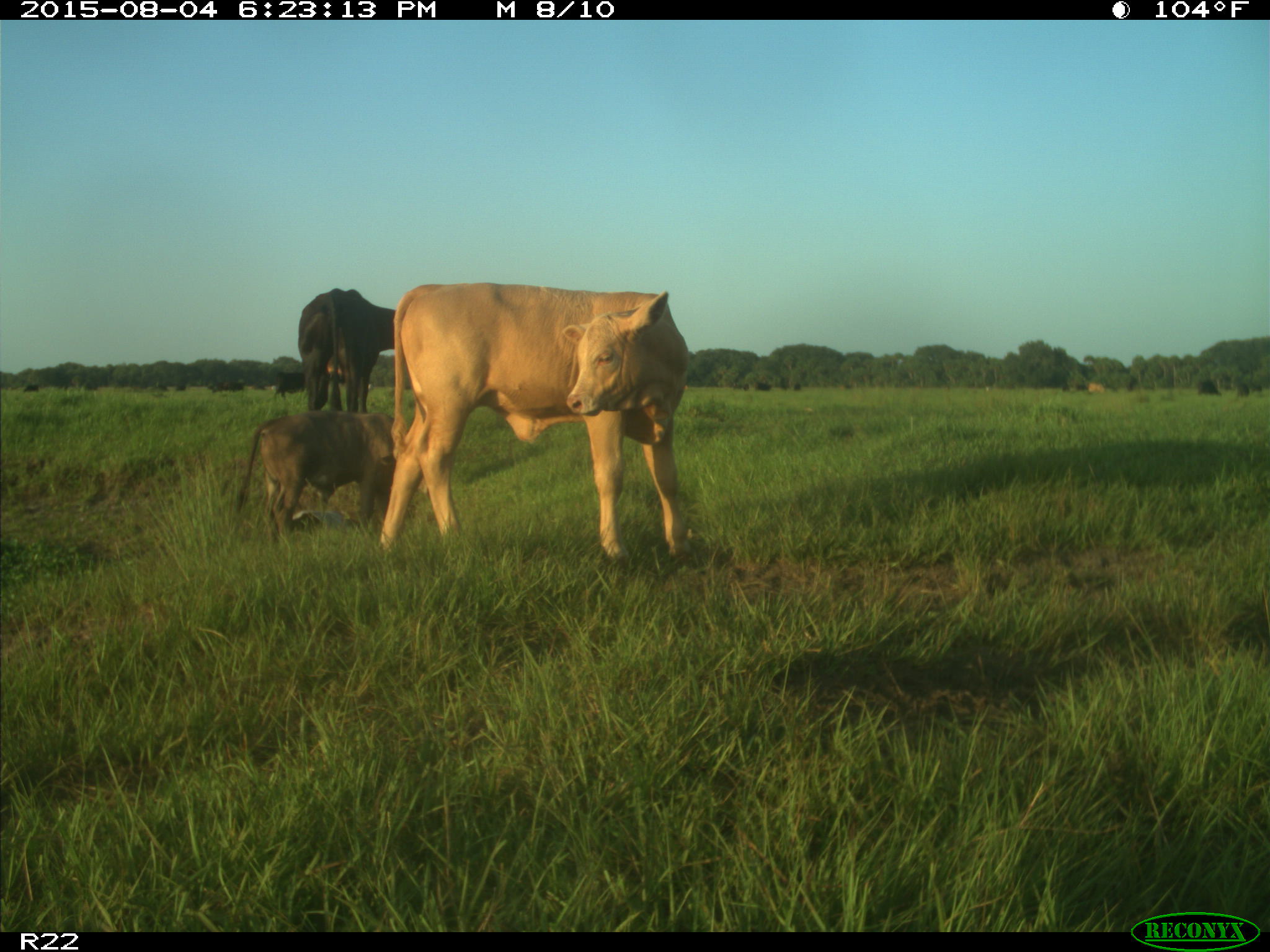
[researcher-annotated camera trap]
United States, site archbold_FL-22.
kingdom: Animalia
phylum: Chordata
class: Mammalia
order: Artiodactyla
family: Bovidae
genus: Bos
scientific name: Bos taurus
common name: domestic cow